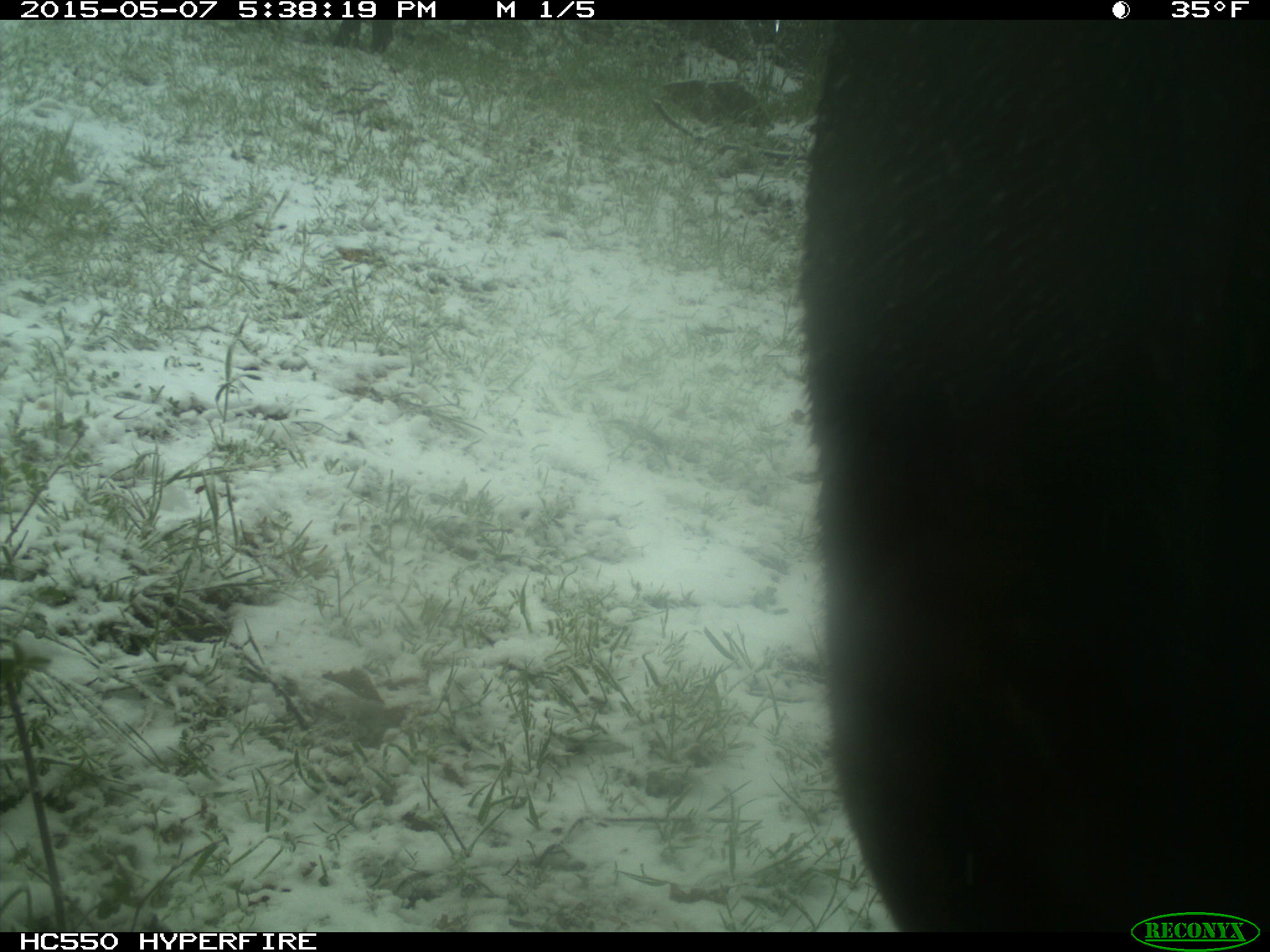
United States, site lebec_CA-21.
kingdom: Animalia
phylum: Chordata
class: Mammalia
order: Artiodactyla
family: Bovidae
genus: Bos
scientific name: Bos taurus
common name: domestic cow